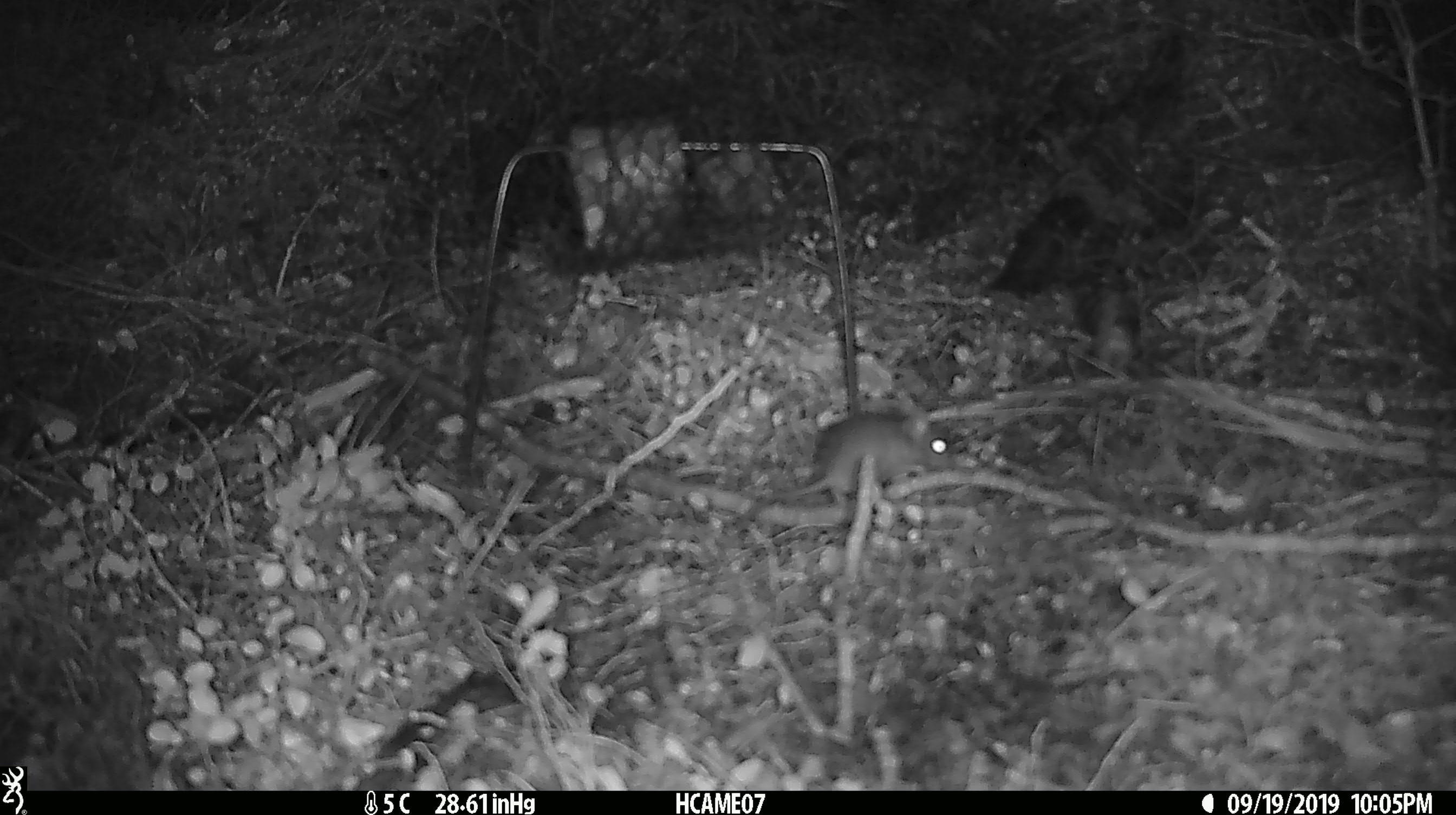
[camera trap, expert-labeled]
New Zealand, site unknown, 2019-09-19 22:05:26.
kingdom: Animalia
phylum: Chordata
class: Mammalia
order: Rodentia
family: Muridae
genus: Mus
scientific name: Mus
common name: mouse